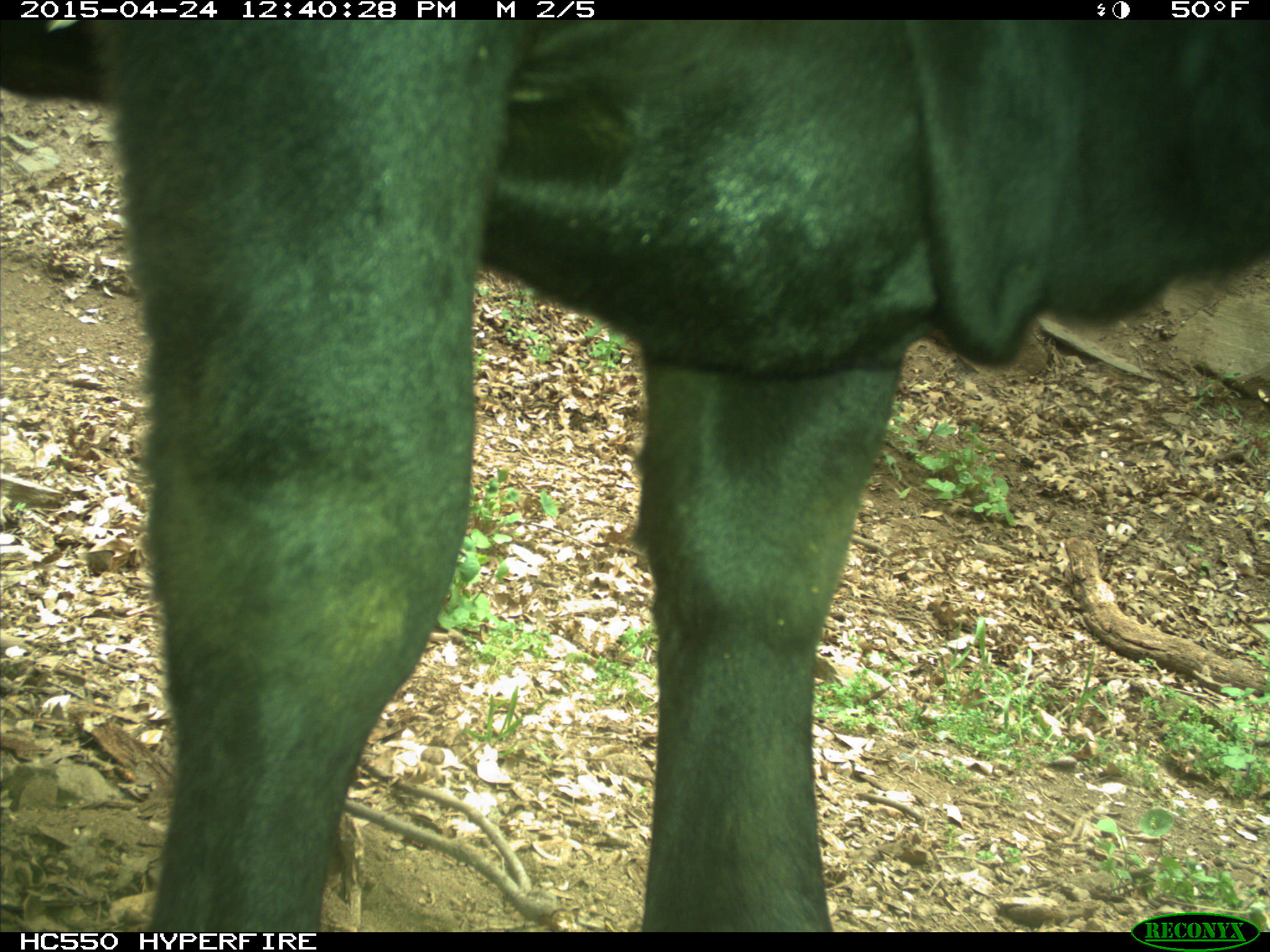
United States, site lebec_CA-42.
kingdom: Animalia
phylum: Chordata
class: Mammalia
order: Artiodactyla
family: Bovidae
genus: Bos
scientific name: Bos taurus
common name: domestic cow